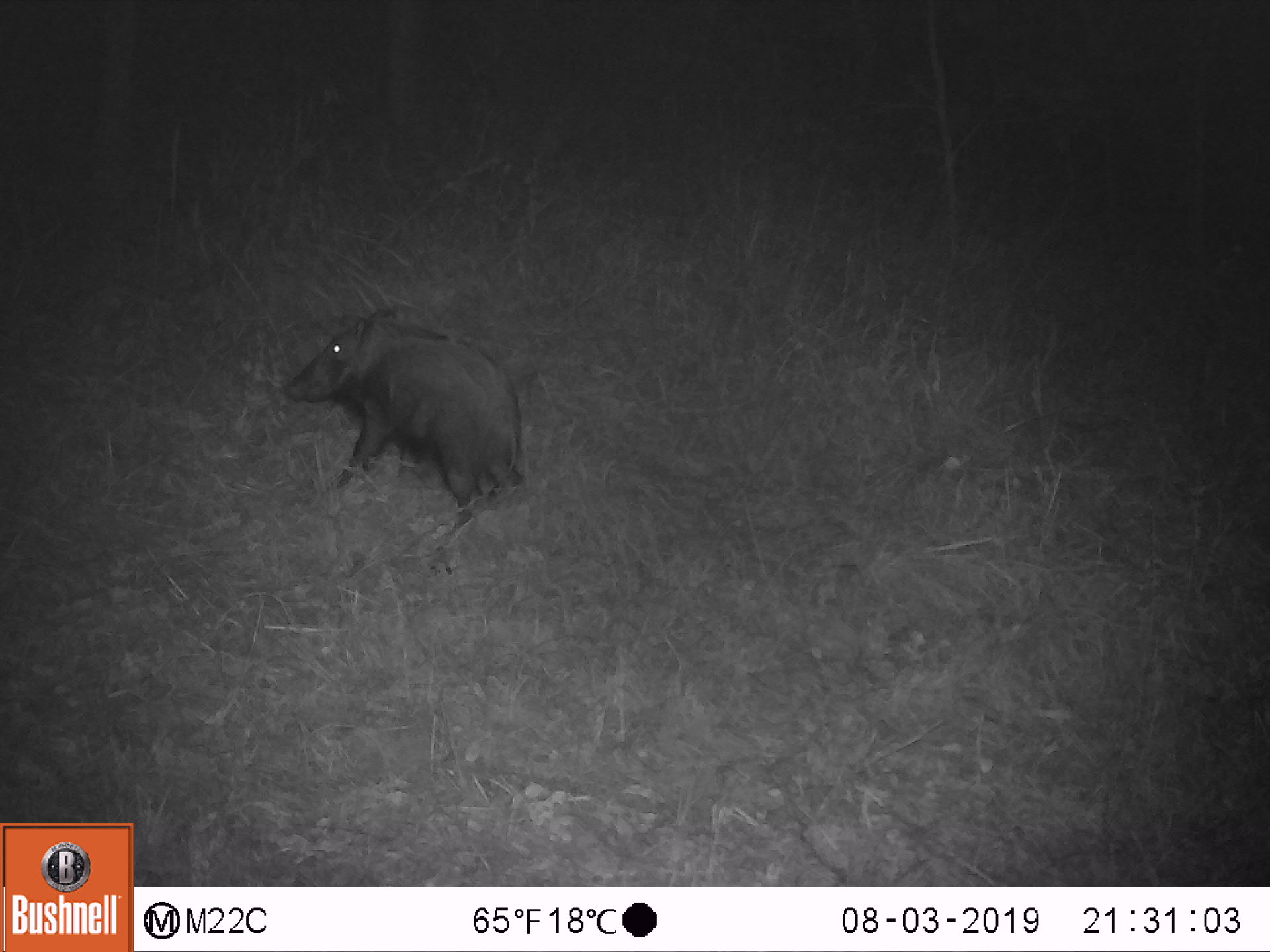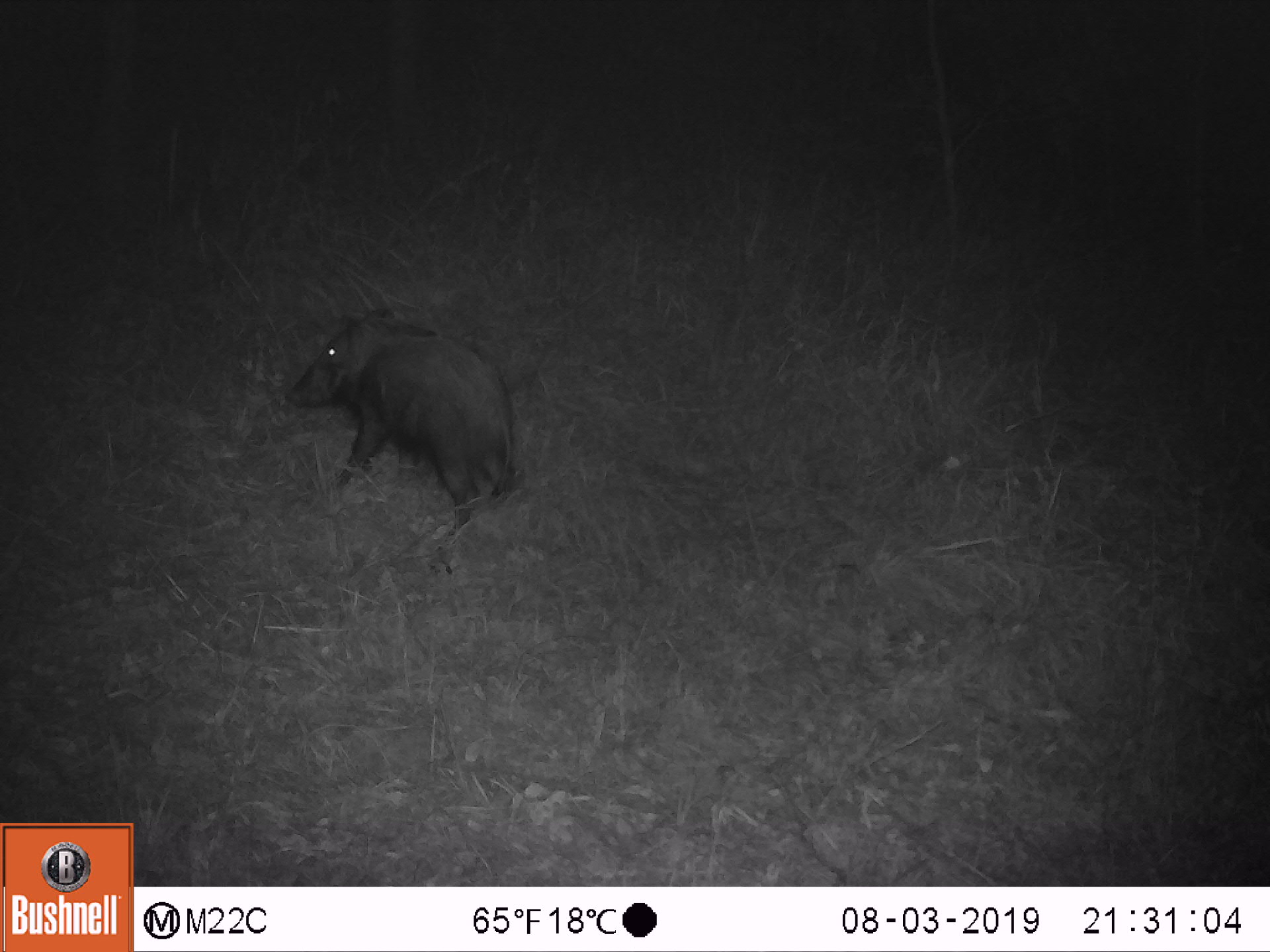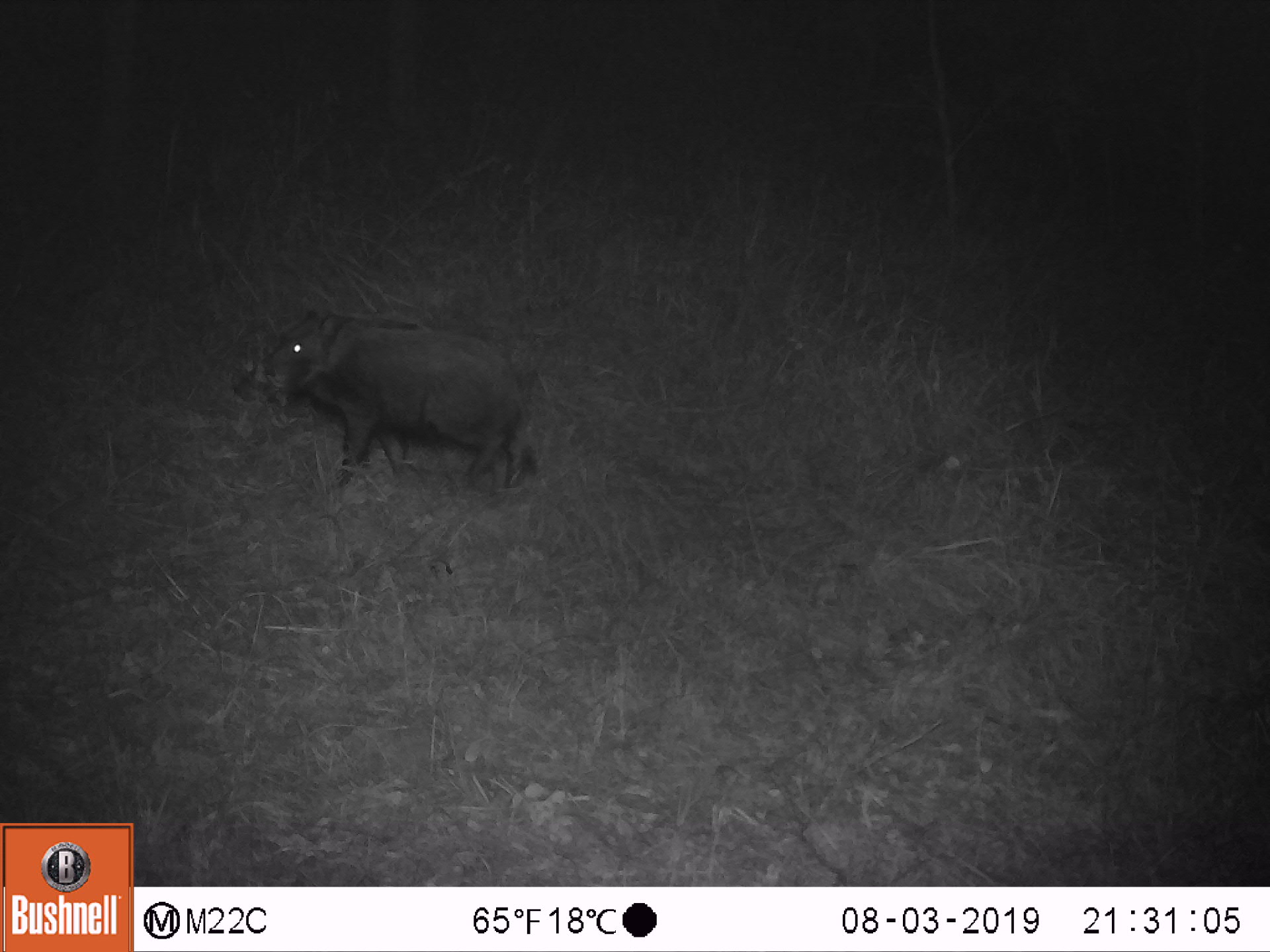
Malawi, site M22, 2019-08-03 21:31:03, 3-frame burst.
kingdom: Animalia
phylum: Chordata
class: Mammalia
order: Artiodactyla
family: Suidae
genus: Potamochoerus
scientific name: Potamochoerus larvatus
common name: bushpig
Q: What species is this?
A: Bushpig (Potamochoerus larvatus).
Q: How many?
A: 1.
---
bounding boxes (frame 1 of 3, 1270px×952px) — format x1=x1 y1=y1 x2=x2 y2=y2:
bushpig: x1=278 y1=303 x2=535 y2=506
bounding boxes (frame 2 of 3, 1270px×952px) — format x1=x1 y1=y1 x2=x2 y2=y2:
bushpig: x1=275 y1=313 x2=525 y2=522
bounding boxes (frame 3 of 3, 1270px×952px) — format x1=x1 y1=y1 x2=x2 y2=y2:
bushpig: x1=215 y1=307 x2=544 y2=493